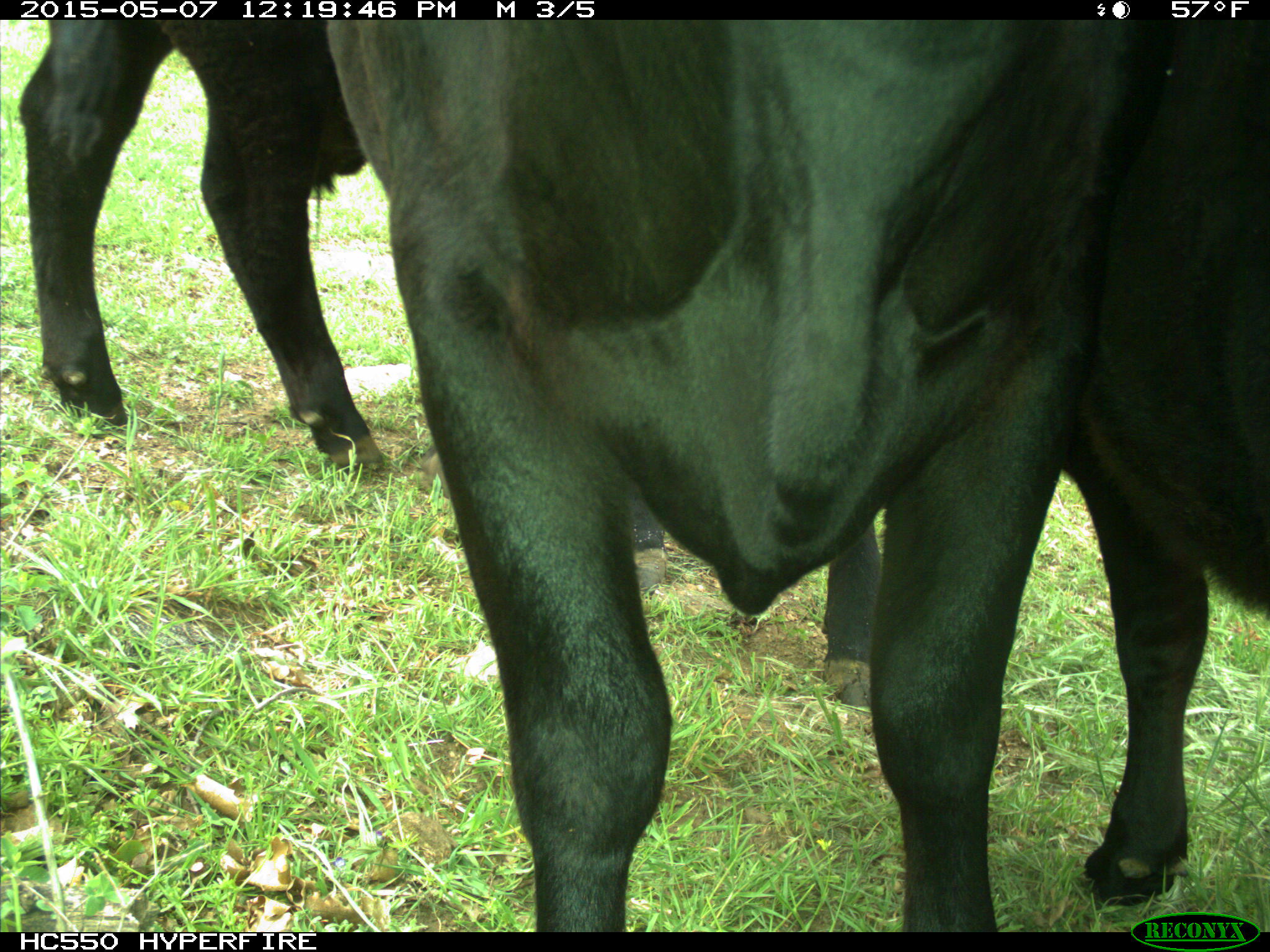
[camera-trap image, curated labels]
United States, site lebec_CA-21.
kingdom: Animalia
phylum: Chordata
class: Mammalia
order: Artiodactyla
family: Bovidae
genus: Bos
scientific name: Bos taurus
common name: domestic cow